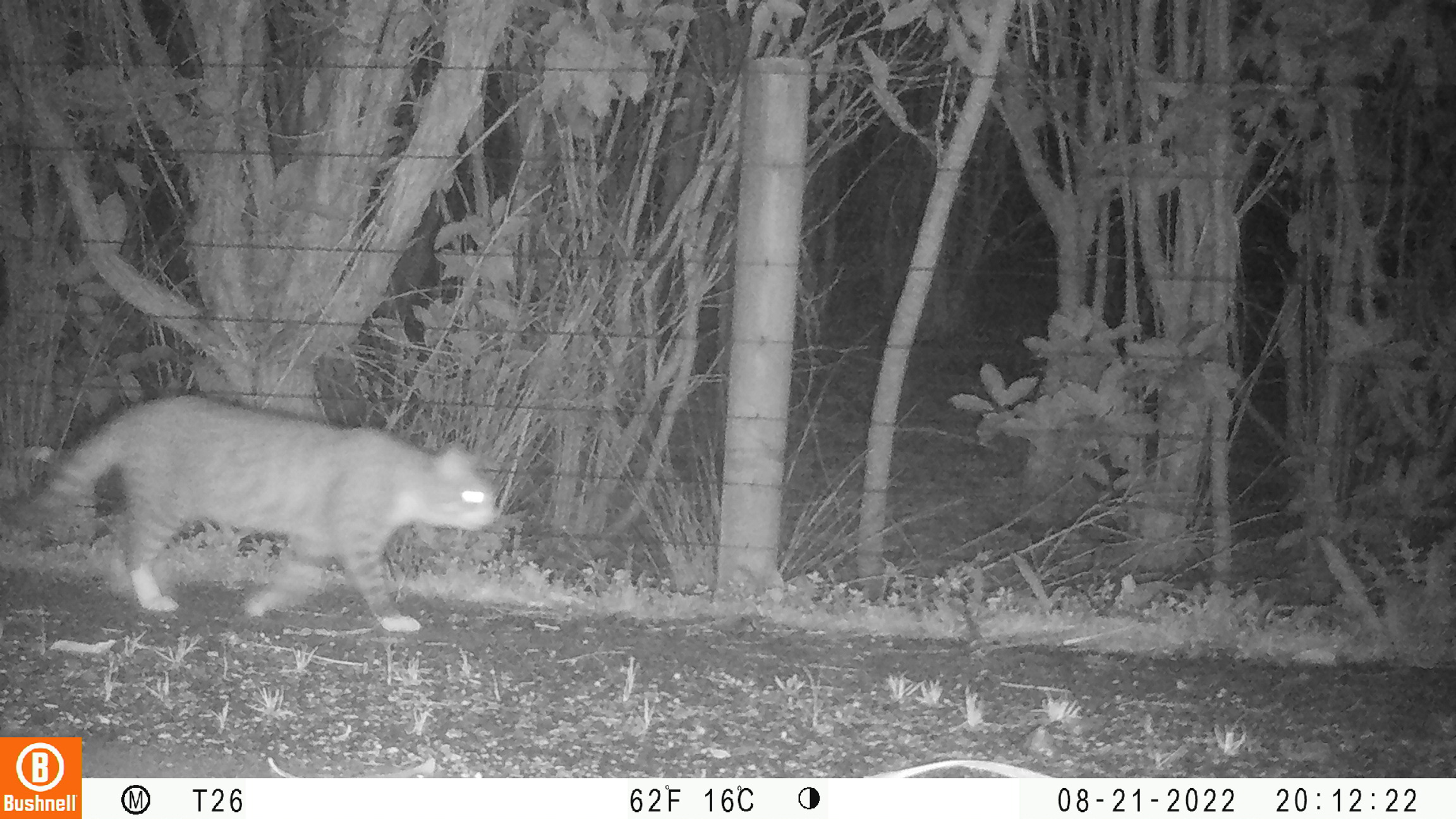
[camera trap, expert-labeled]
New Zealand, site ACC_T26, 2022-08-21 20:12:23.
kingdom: Animalia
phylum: Chordata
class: Mammalia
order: Carnivora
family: Felidae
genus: Felis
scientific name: Felis catus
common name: domestic cat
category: cat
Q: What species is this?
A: Cat (domestic cat) (Felis catus).